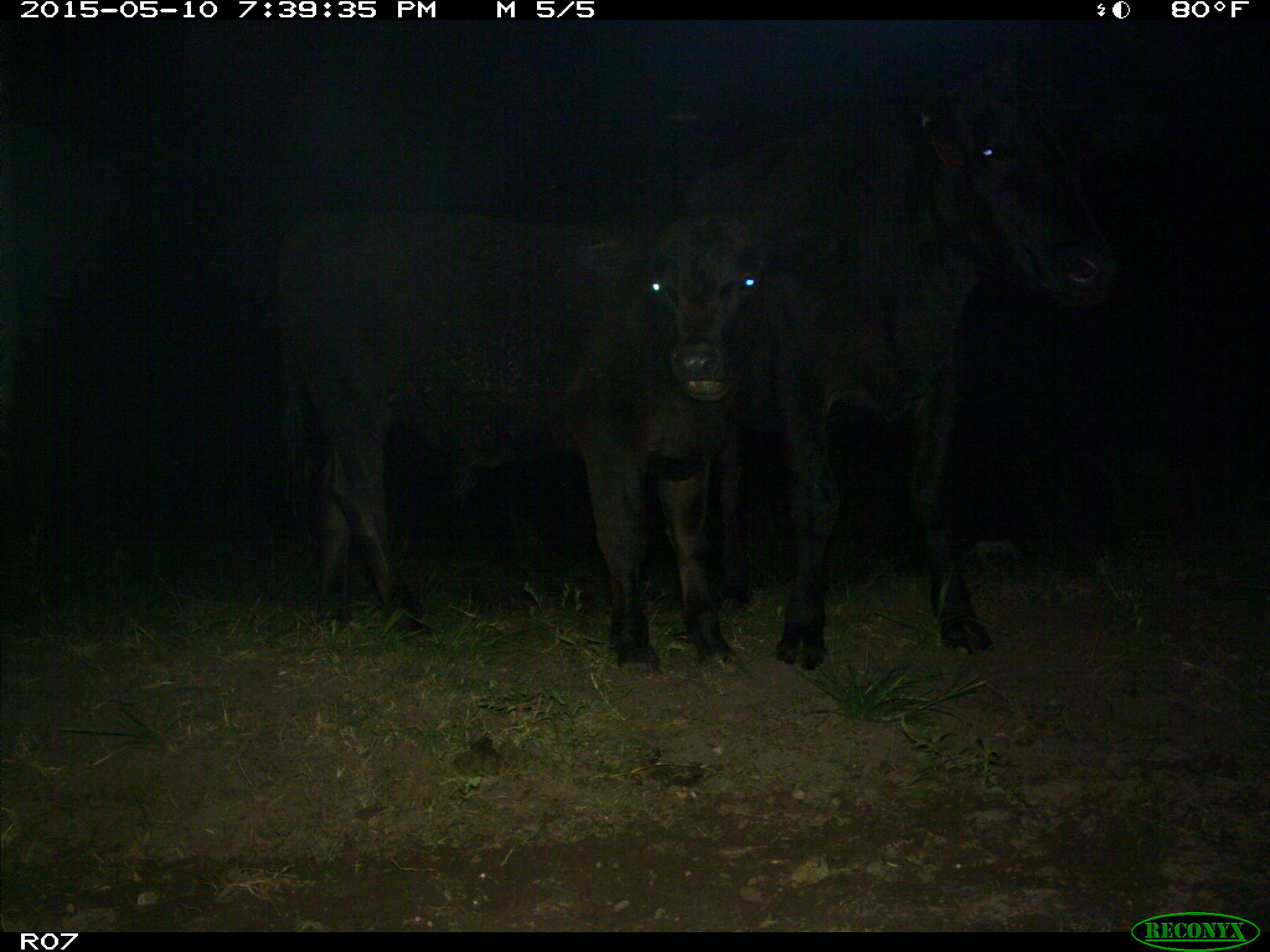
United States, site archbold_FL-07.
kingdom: Animalia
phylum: Chordata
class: Mammalia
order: Artiodactyla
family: Bovidae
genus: Bos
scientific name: Bos taurus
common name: domestic cow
Bos taurus (domestic cow).